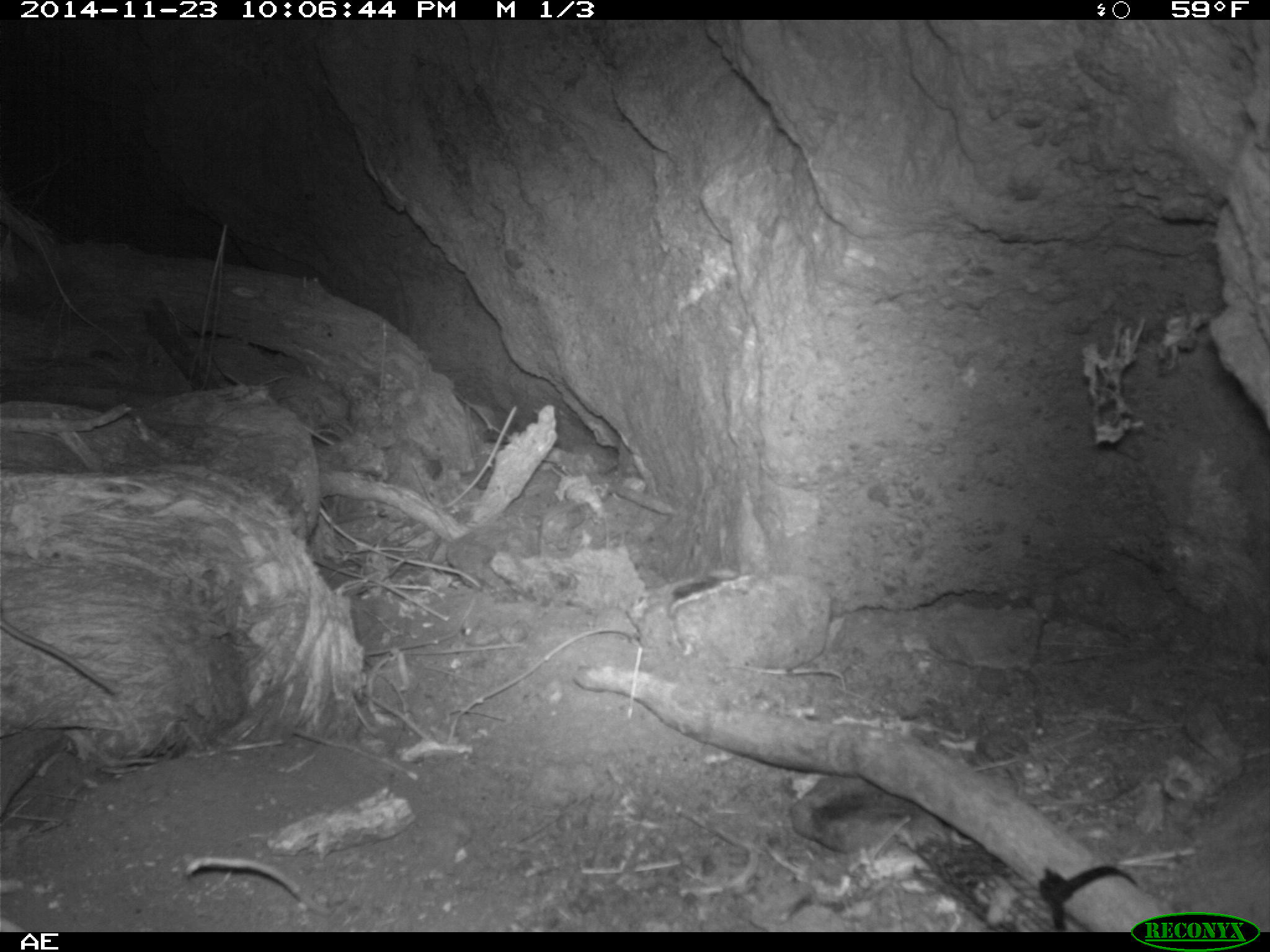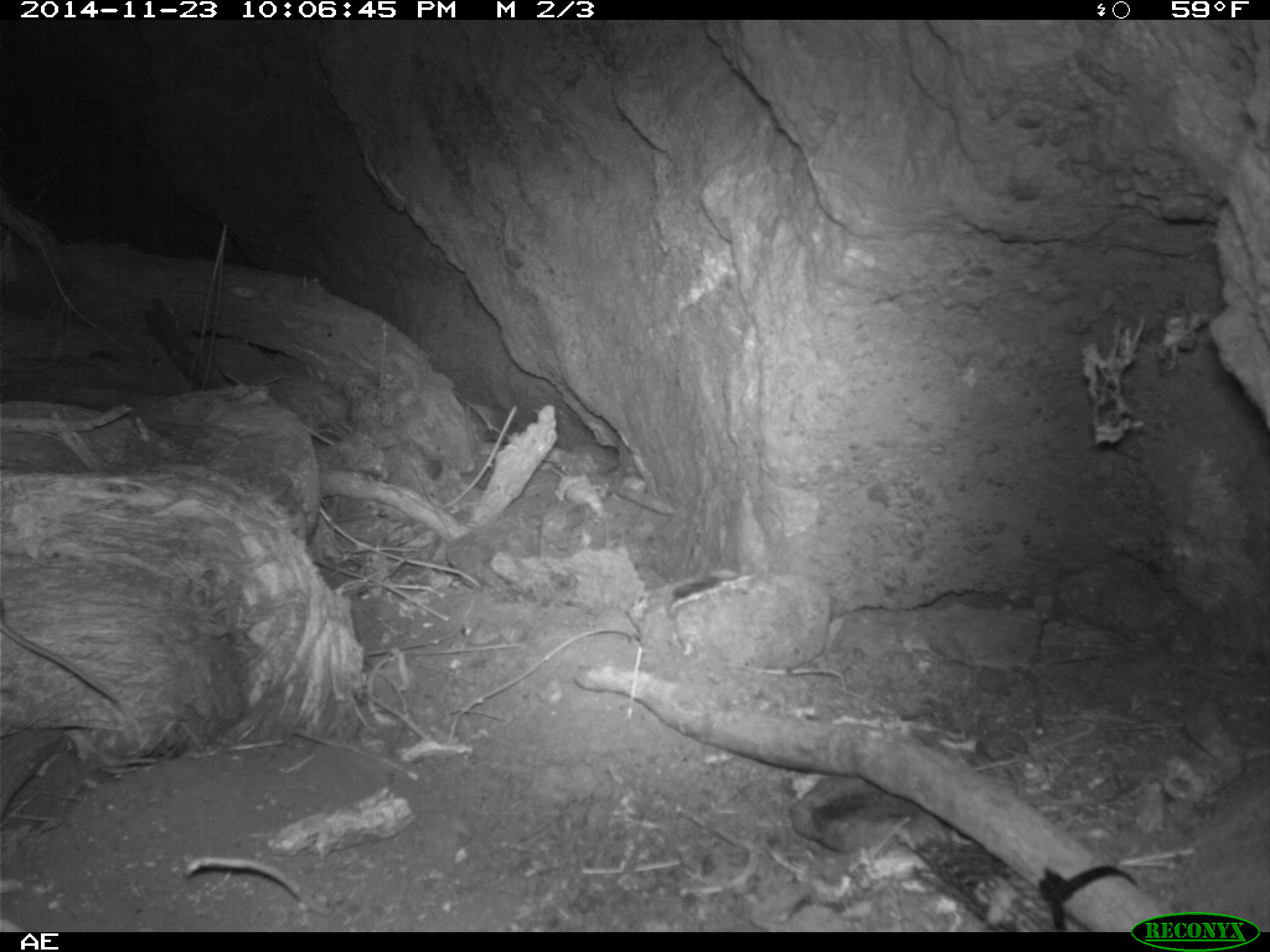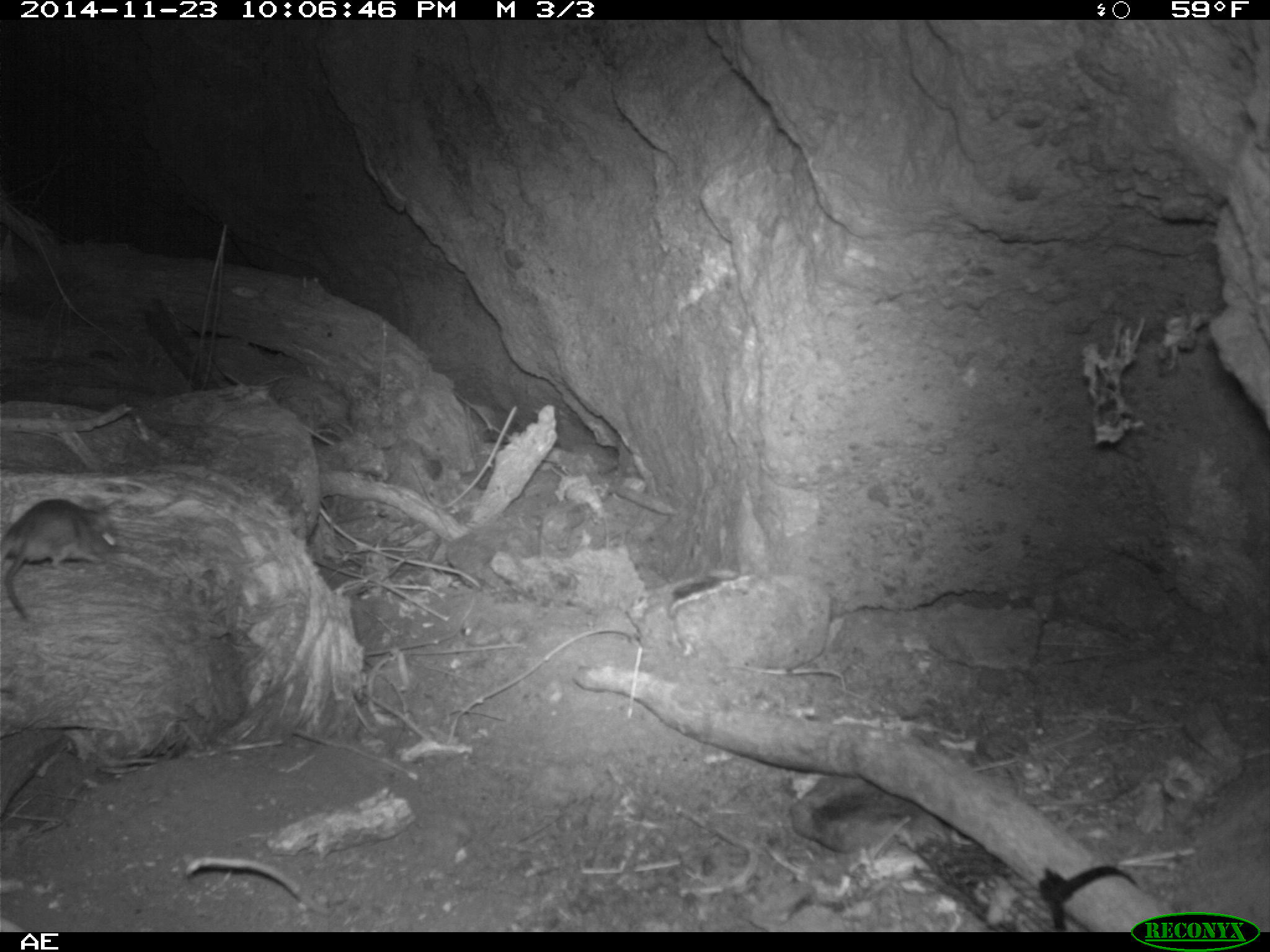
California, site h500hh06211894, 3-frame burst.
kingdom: Animalia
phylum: Chordata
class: Mammalia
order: Rodentia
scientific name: Rodentia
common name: rodent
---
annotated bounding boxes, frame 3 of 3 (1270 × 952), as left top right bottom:
rodent: 0 496 130 622